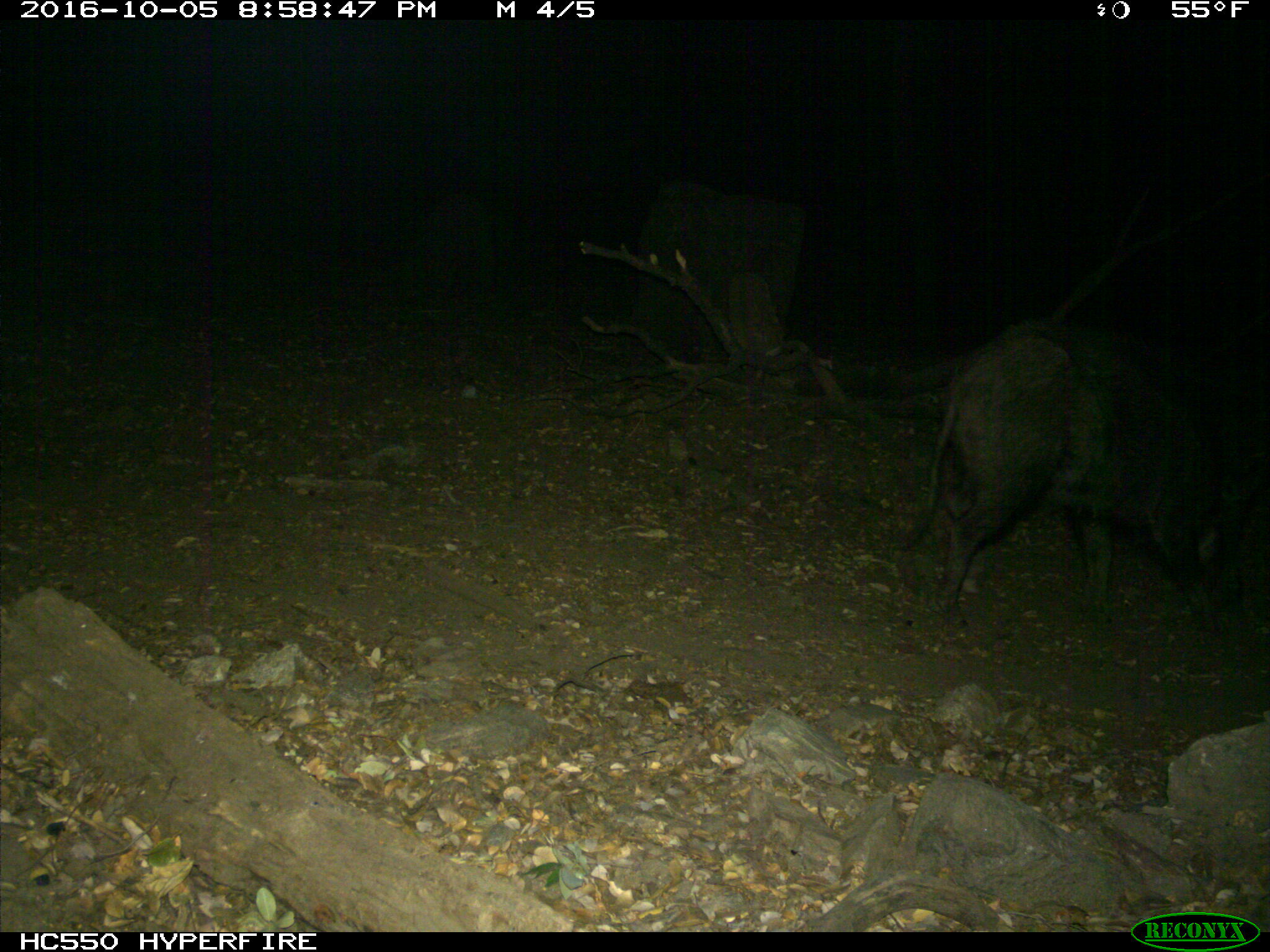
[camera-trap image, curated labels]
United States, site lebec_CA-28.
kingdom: Animalia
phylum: Chordata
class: Mammalia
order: Artiodactyla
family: Suidae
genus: Sus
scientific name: Sus scrofa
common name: wild boar